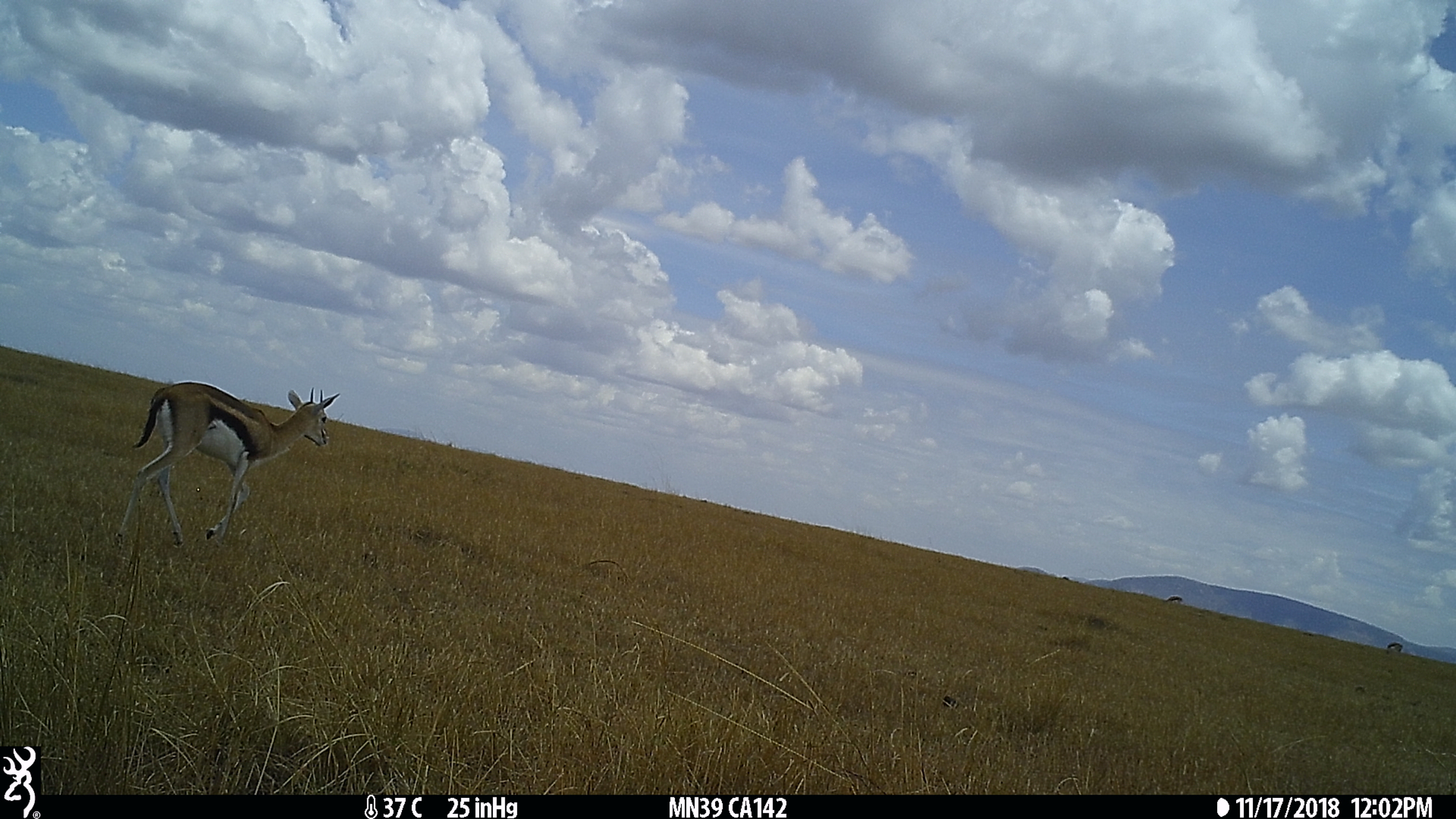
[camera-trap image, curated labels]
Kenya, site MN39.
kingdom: Animalia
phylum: Chordata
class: Mammalia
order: Artiodactyla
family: Bovidae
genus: Eudorcas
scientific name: Eudorcas thomsonii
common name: thomon's gazelle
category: gazelle thomsons